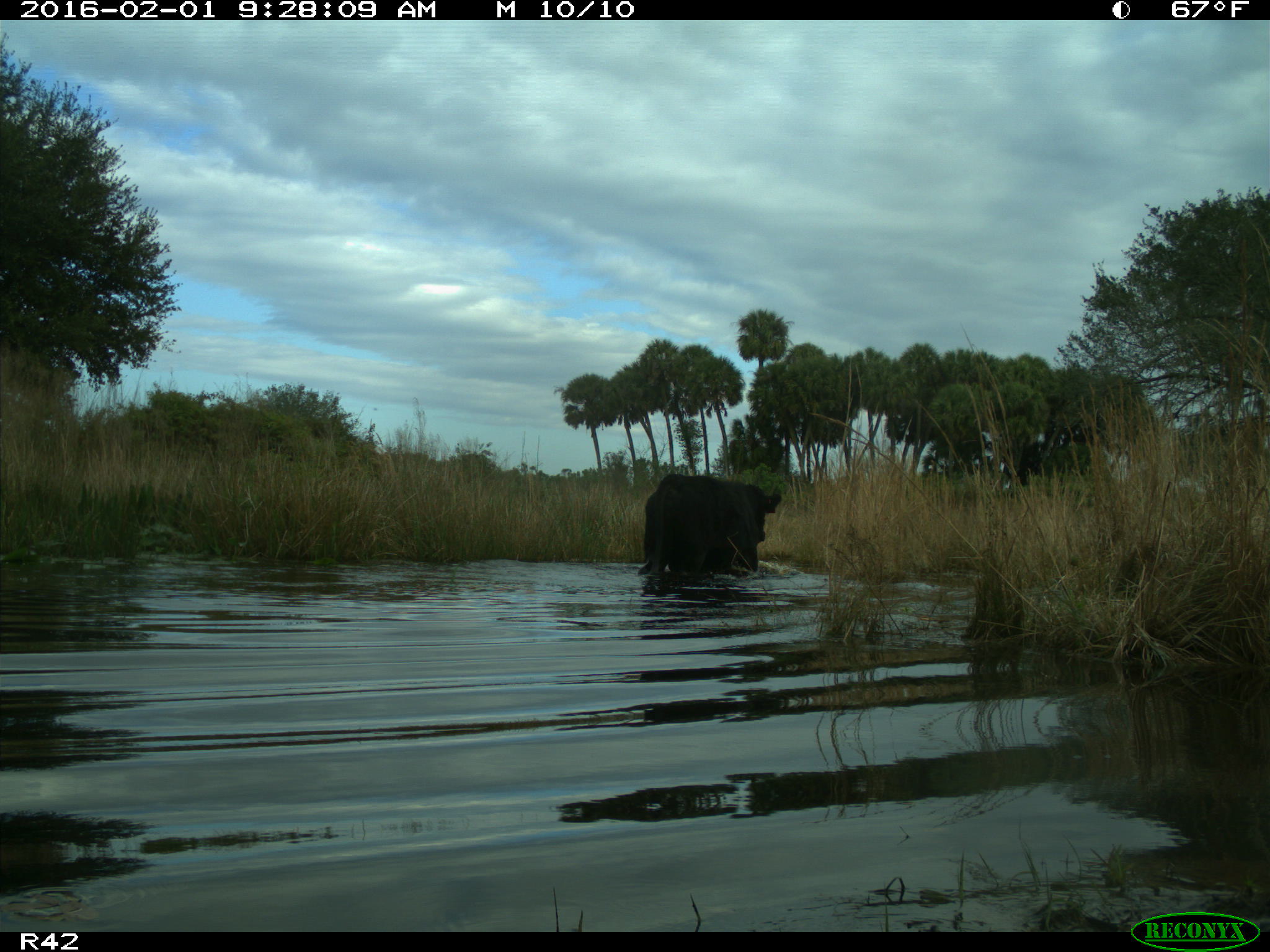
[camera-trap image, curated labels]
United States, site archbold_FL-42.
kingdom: Animalia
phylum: Chordata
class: Mammalia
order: Artiodactyla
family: Bovidae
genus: Bos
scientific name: Bos taurus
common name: domestic cow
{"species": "Bos taurus (domestic cow)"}